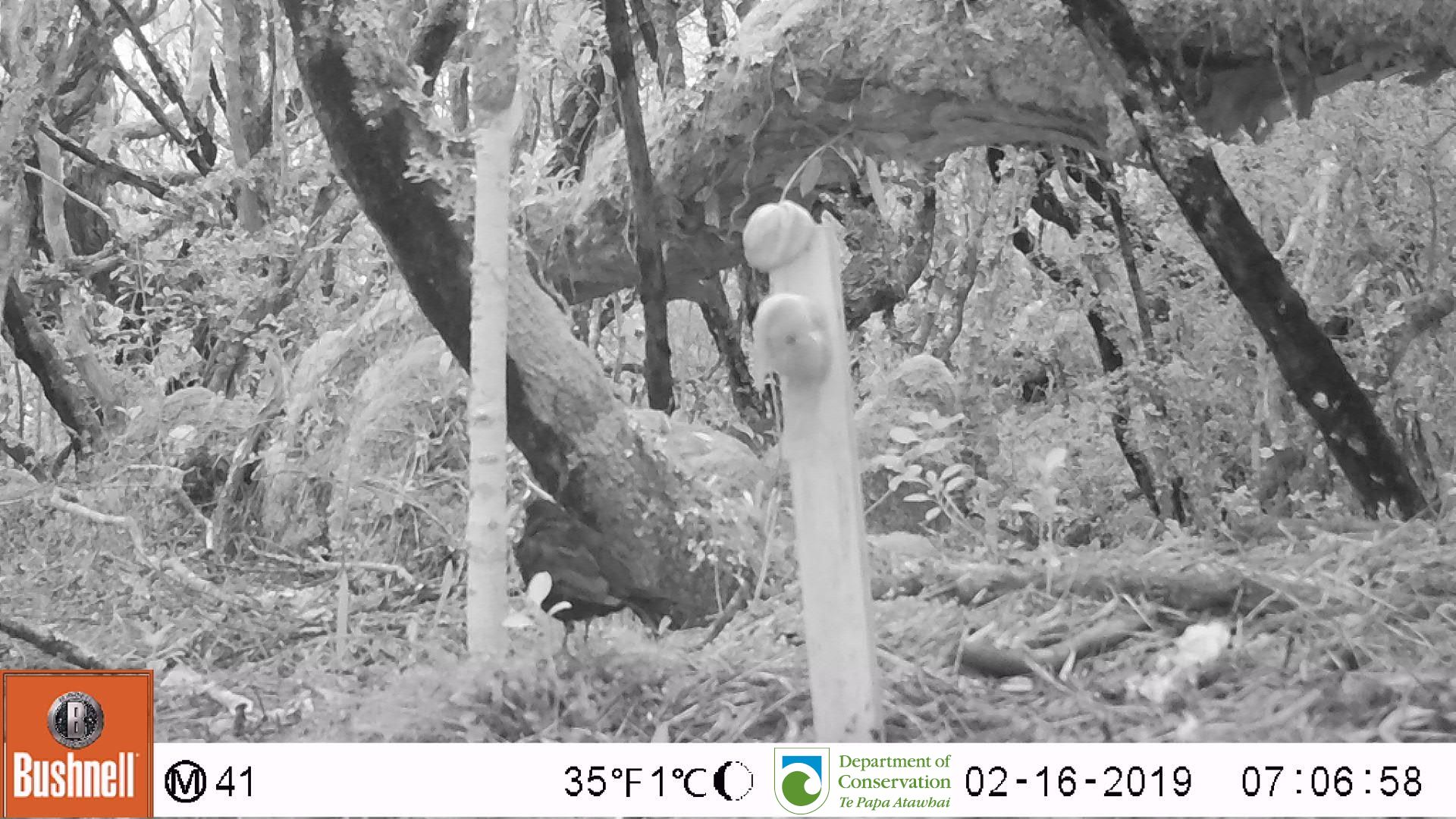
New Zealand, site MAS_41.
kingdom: Animalia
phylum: Chordata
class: Aves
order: Passeriformes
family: Turdidae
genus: Turdus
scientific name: Turdus merula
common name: eurasian blackbird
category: blackbird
Blackbird (eurasian blackbird) (Turdus merula).